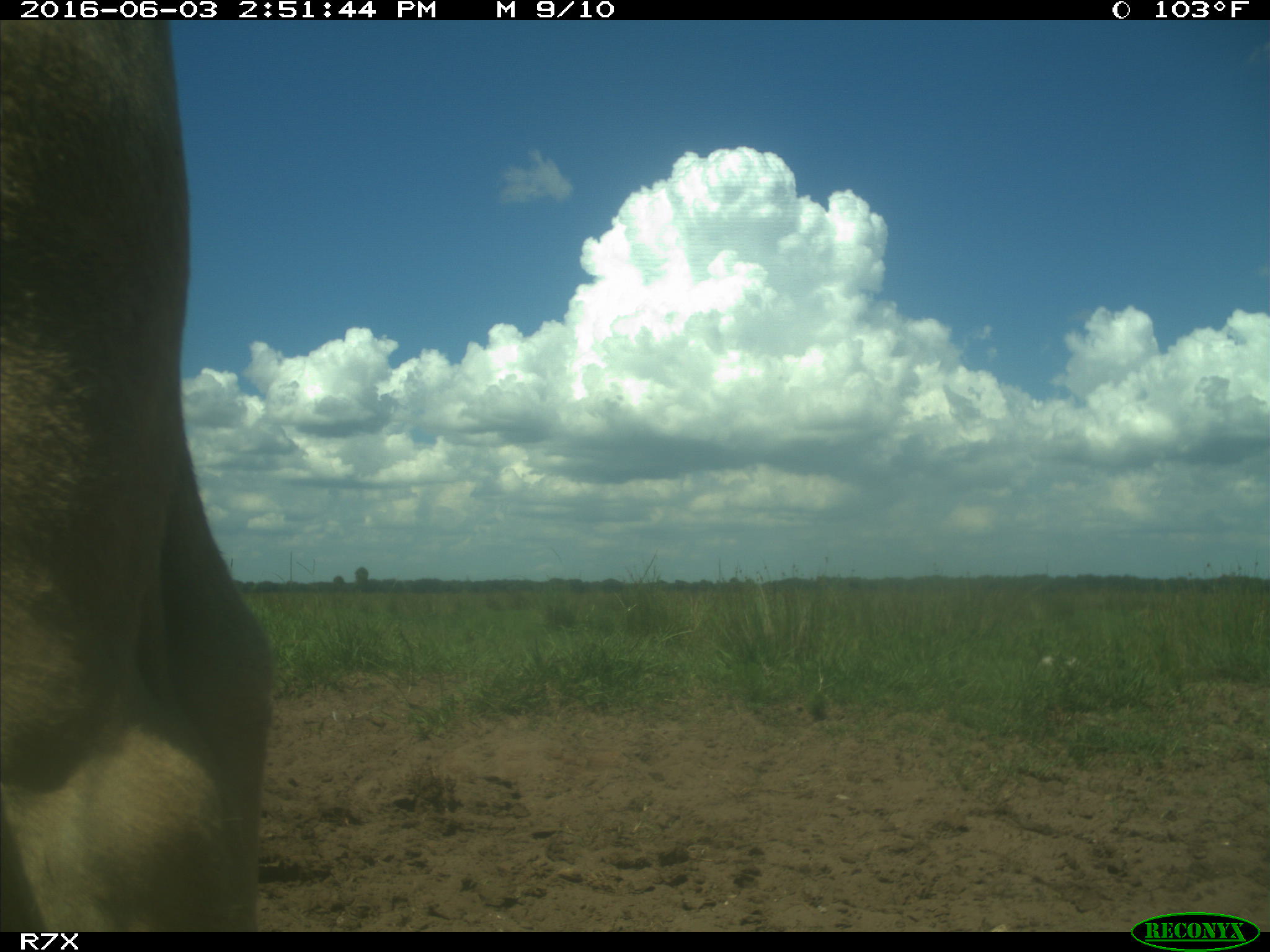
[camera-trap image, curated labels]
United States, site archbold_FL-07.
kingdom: Animalia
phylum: Chordata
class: Mammalia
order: Artiodactyla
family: Bovidae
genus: Bos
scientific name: Bos taurus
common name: domestic cow